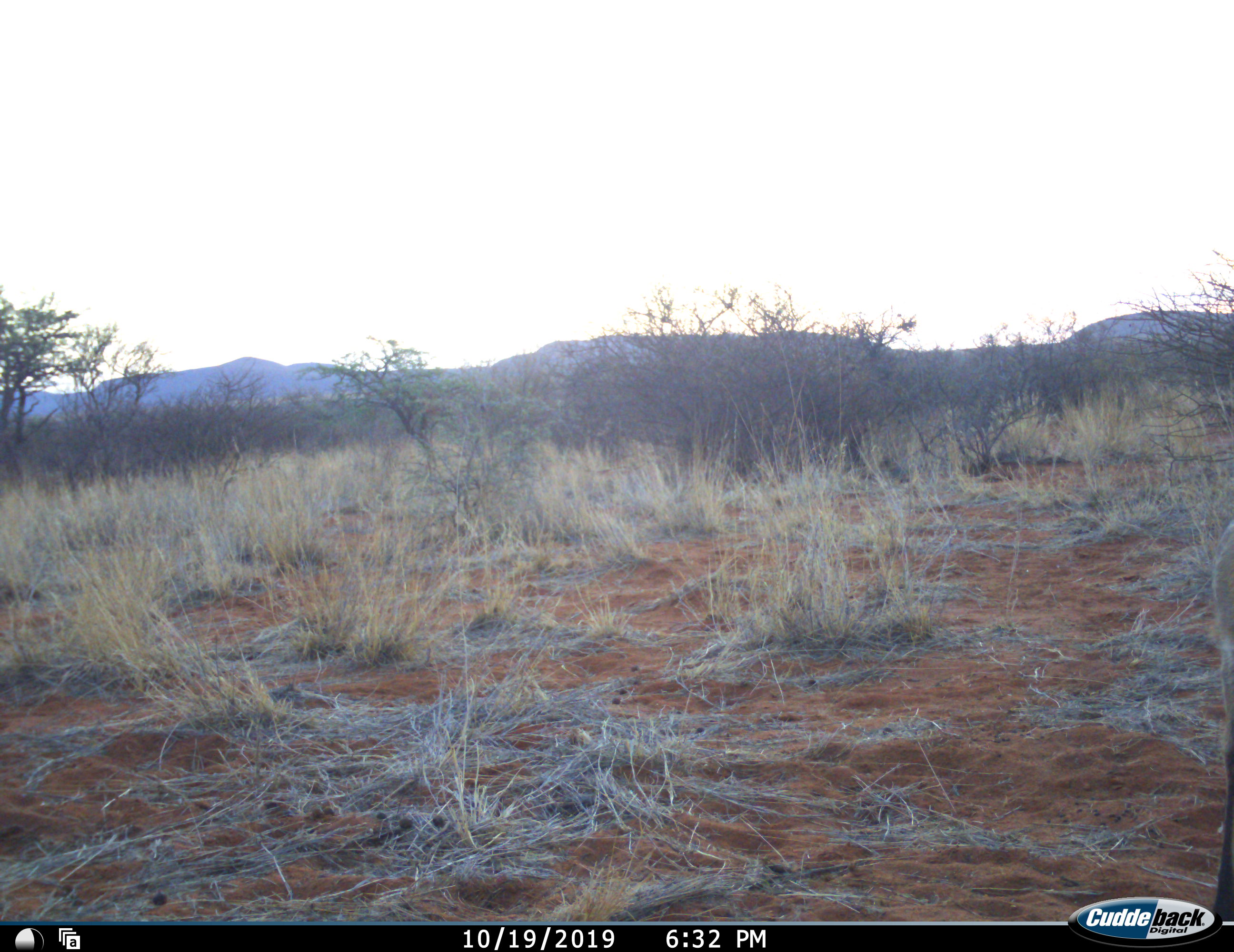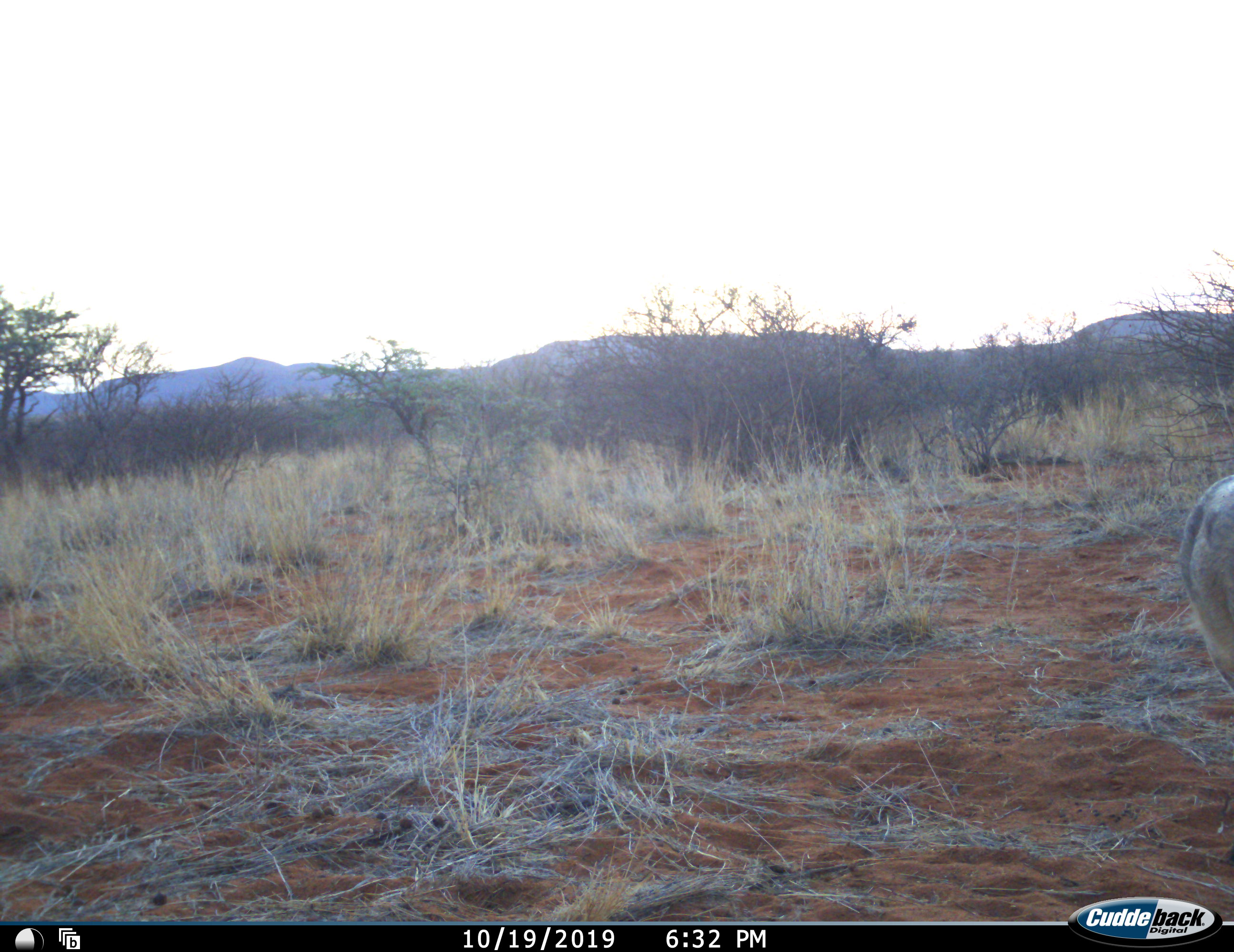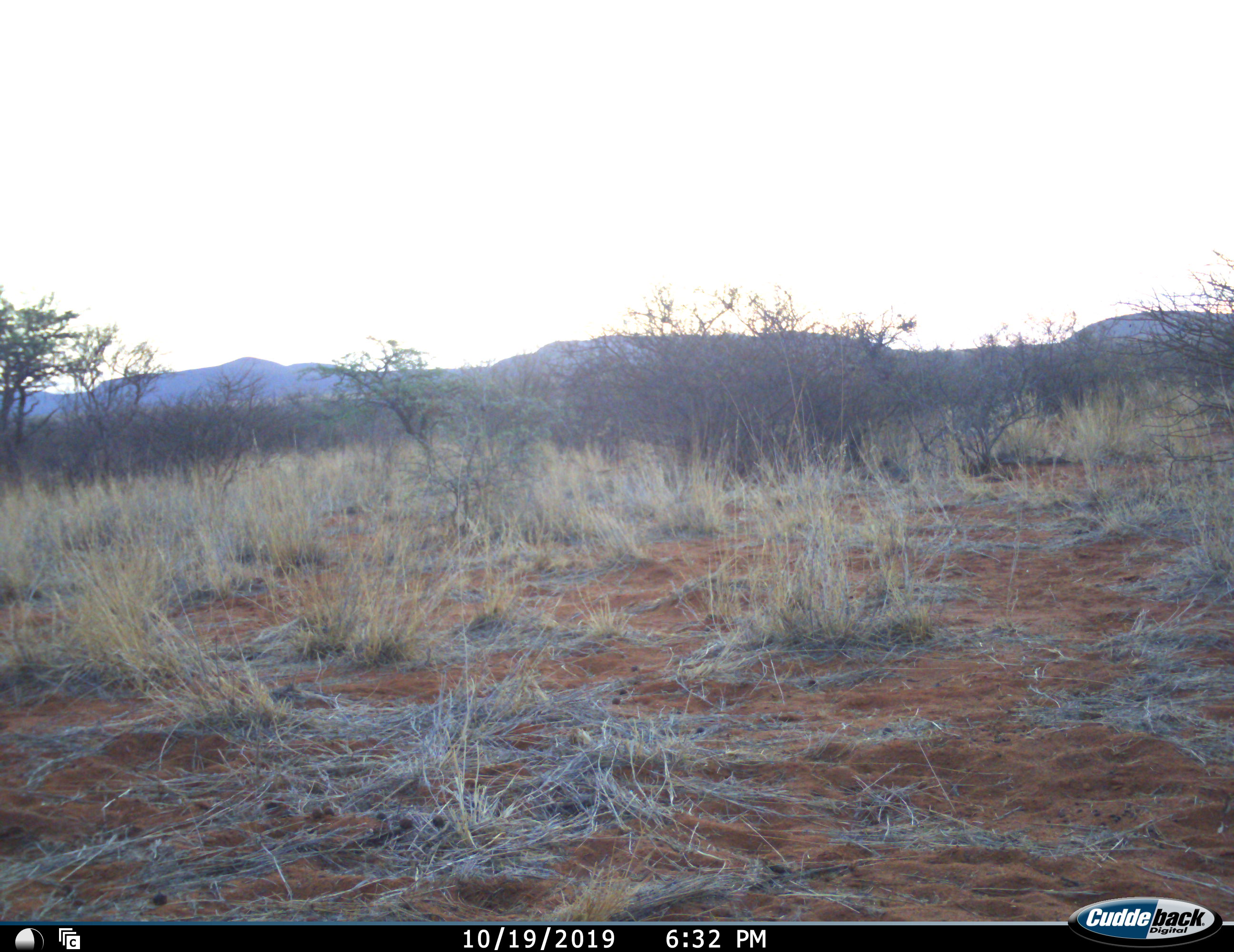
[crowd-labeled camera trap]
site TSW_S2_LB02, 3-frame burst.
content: unidentified animal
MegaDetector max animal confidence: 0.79